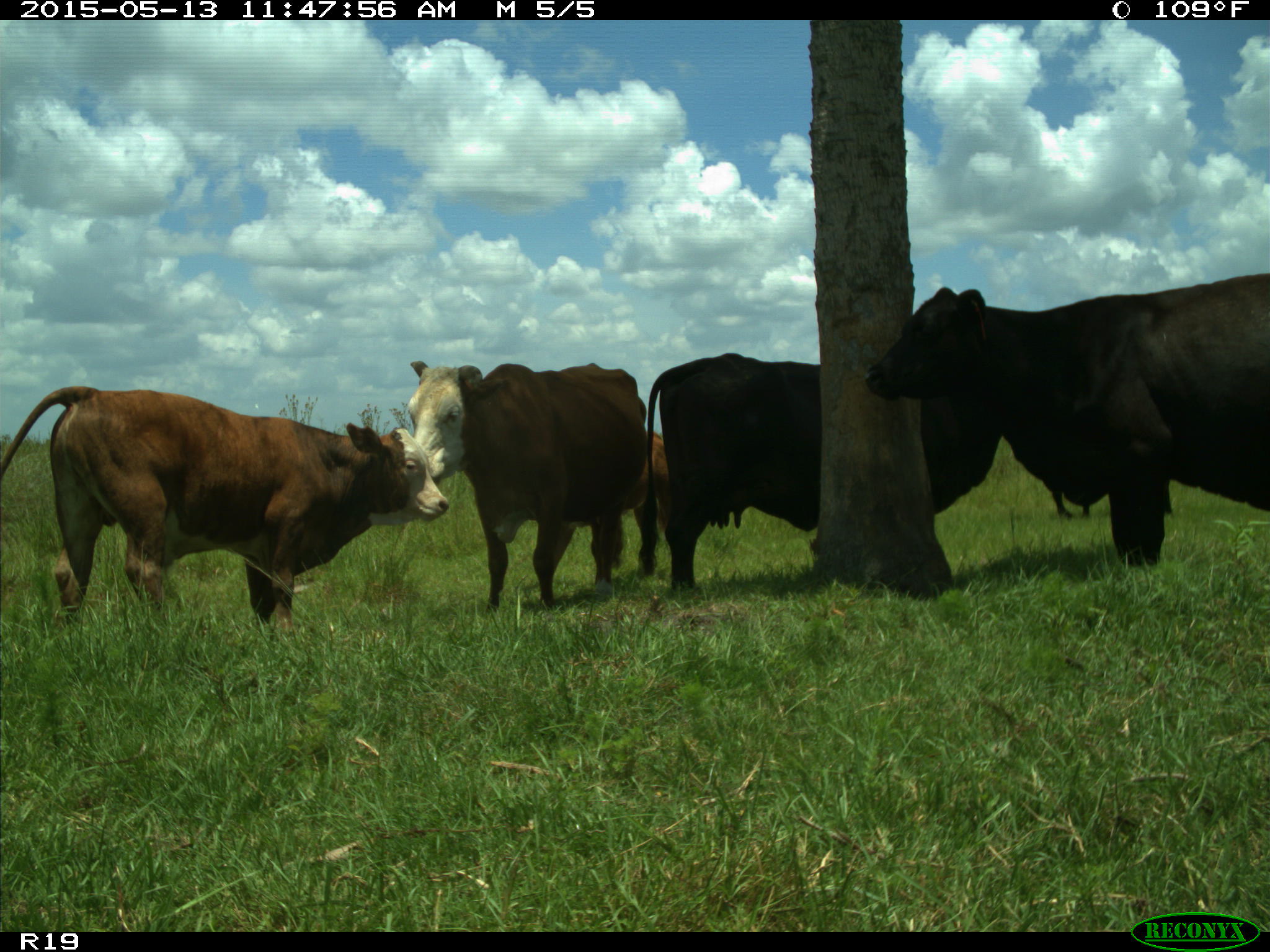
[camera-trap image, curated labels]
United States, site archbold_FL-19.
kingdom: Animalia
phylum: Chordata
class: Mammalia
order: Artiodactyla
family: Bovidae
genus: Bos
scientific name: Bos taurus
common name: domestic cow